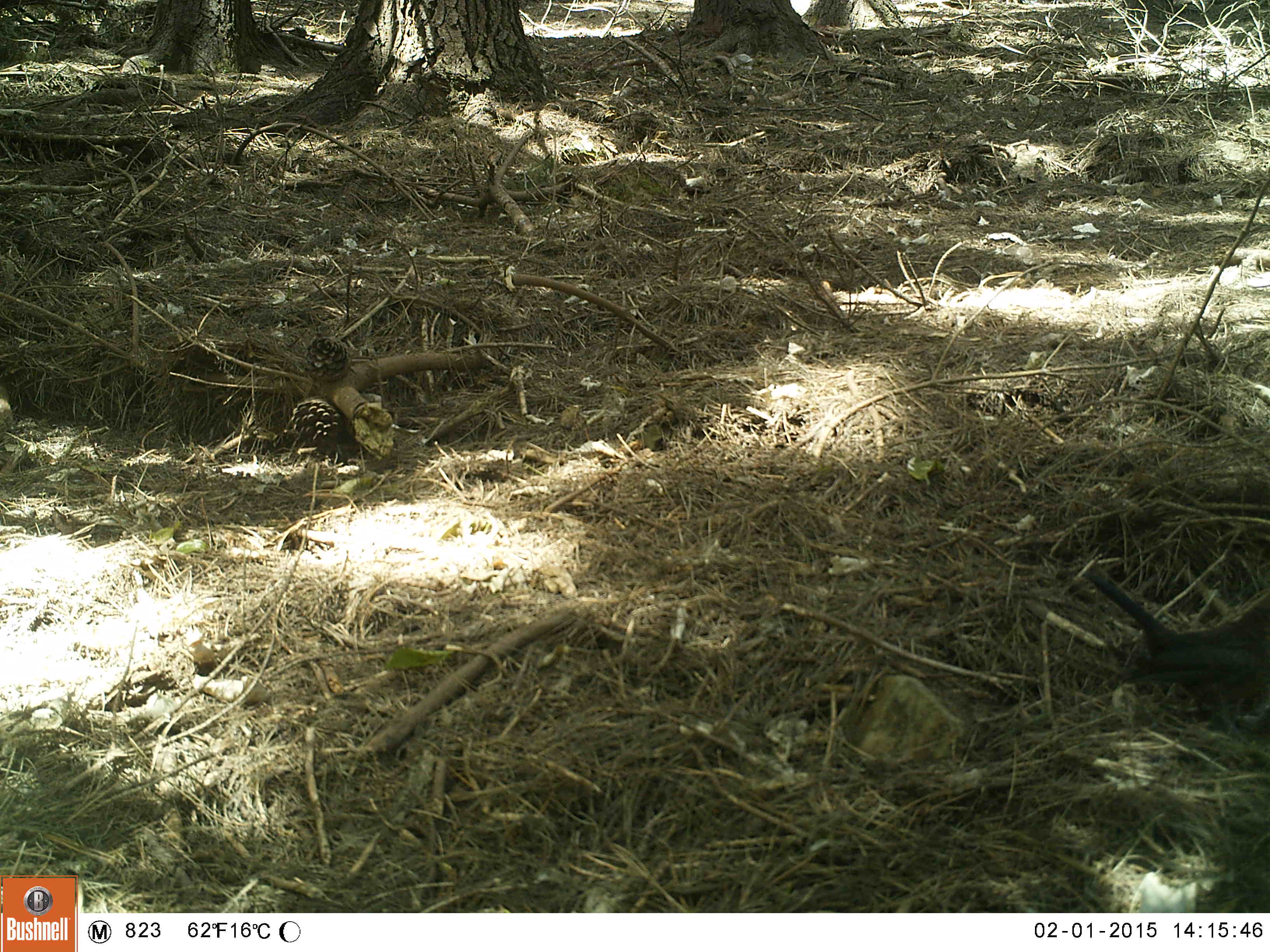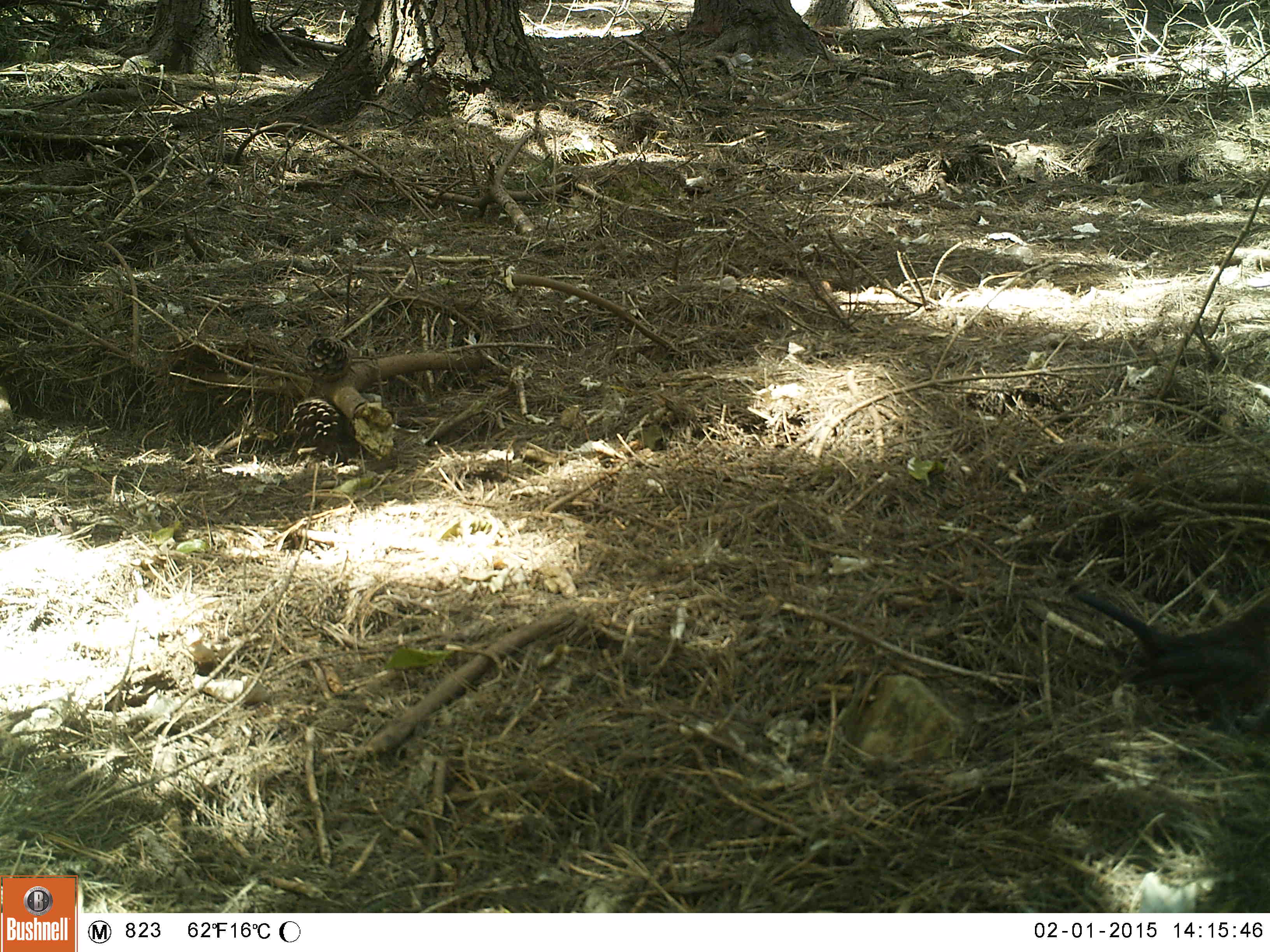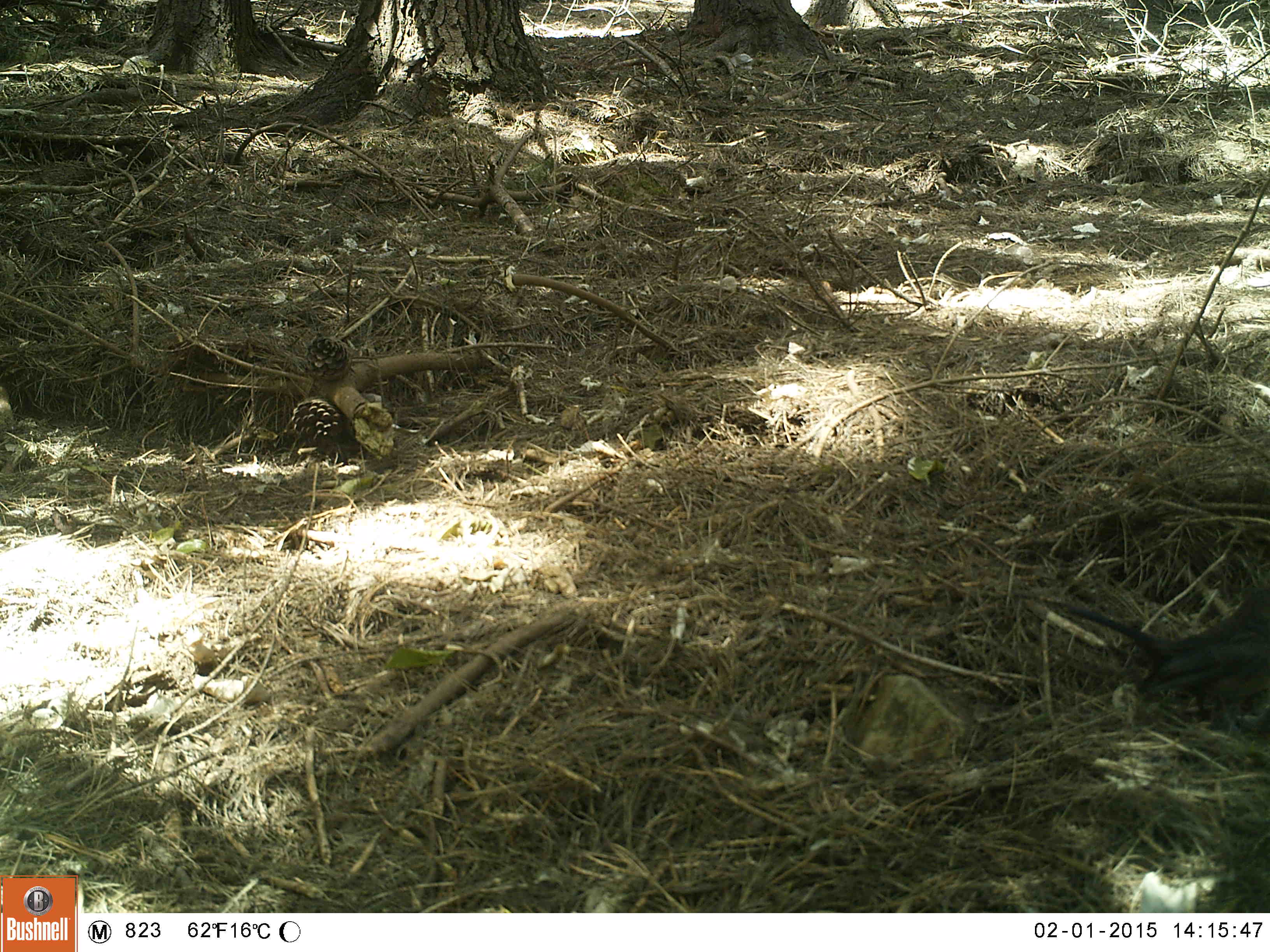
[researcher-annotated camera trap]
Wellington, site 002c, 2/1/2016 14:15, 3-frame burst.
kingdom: Animalia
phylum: Chordata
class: Aves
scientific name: Aves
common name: bird